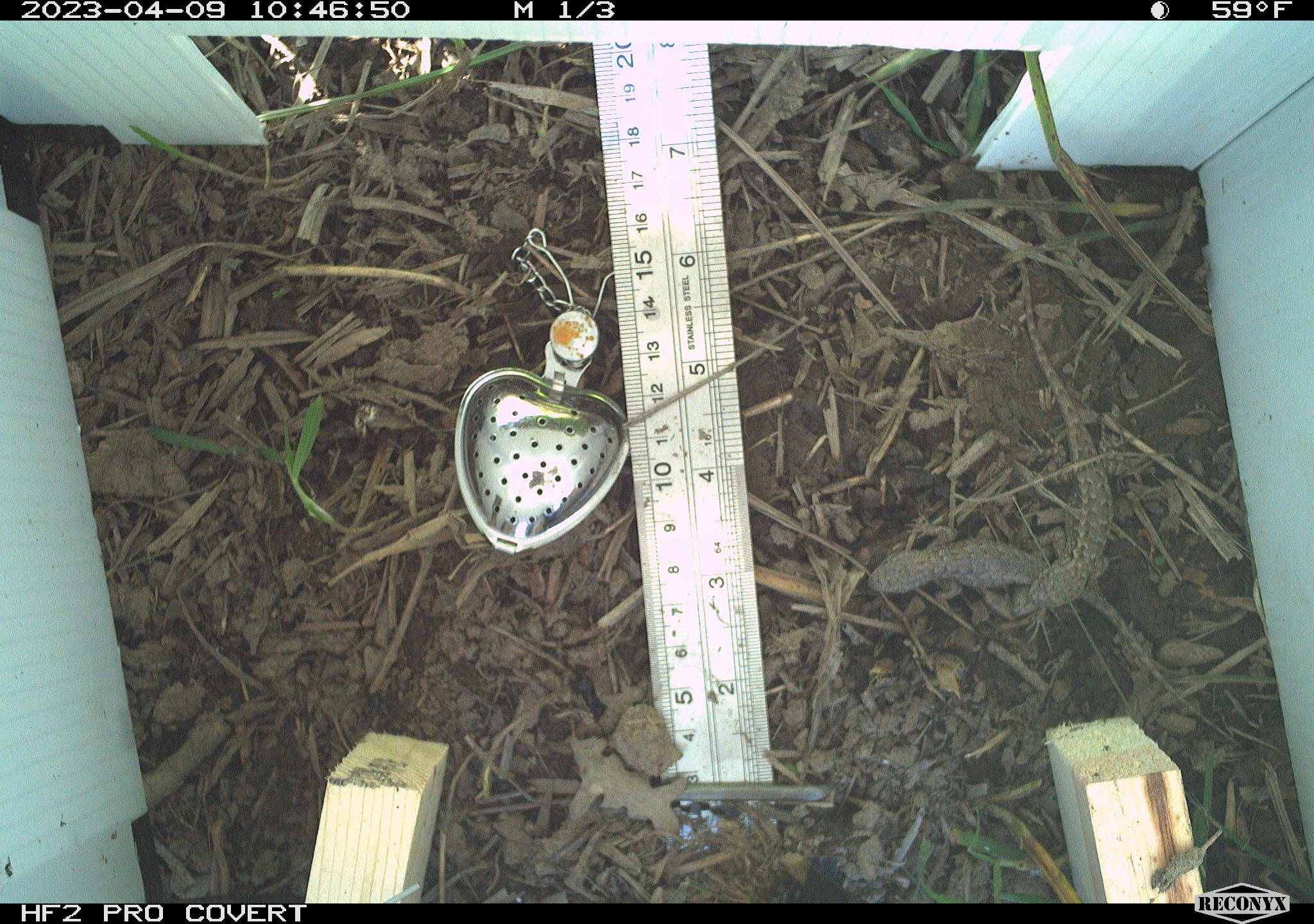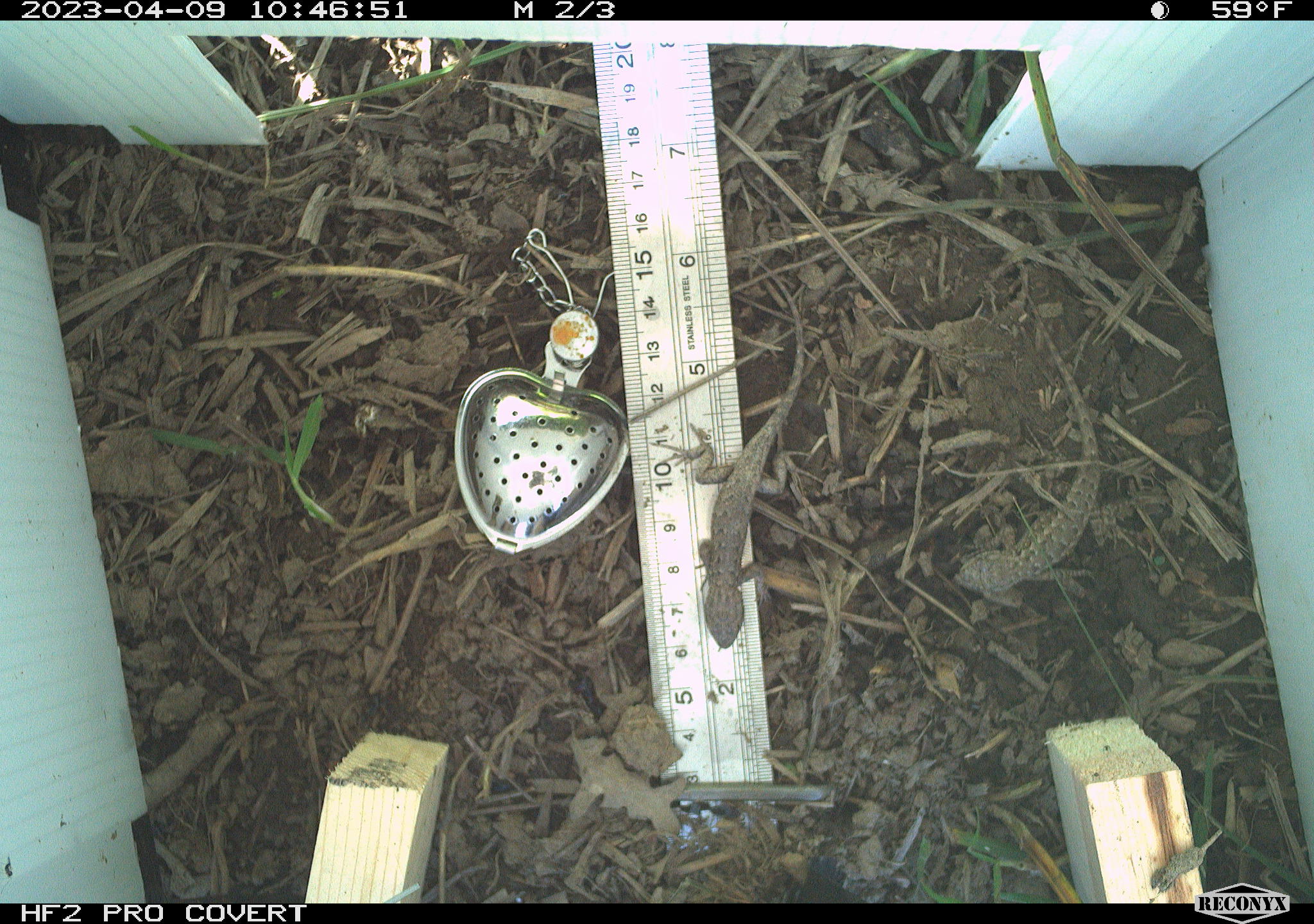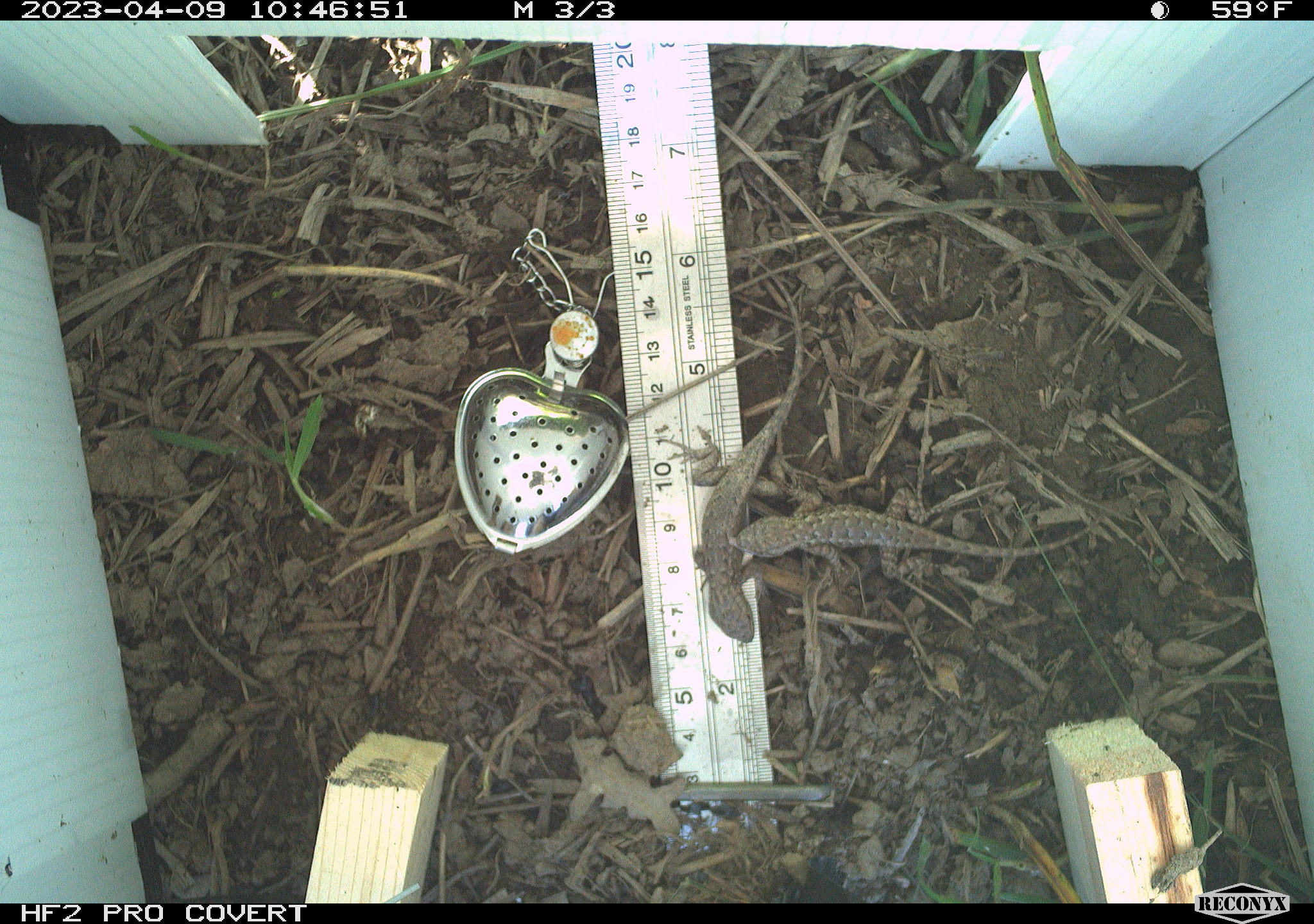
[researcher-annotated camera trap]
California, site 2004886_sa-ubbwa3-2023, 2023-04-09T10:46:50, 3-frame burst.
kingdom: Animalia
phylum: Chordata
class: Reptilia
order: Squamata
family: Phrynosomatidae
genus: Sceloporus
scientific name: Sceloporus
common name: spiny lizards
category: sceloporus species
Sceloporus species (spiny lizards) (Sceloporus).